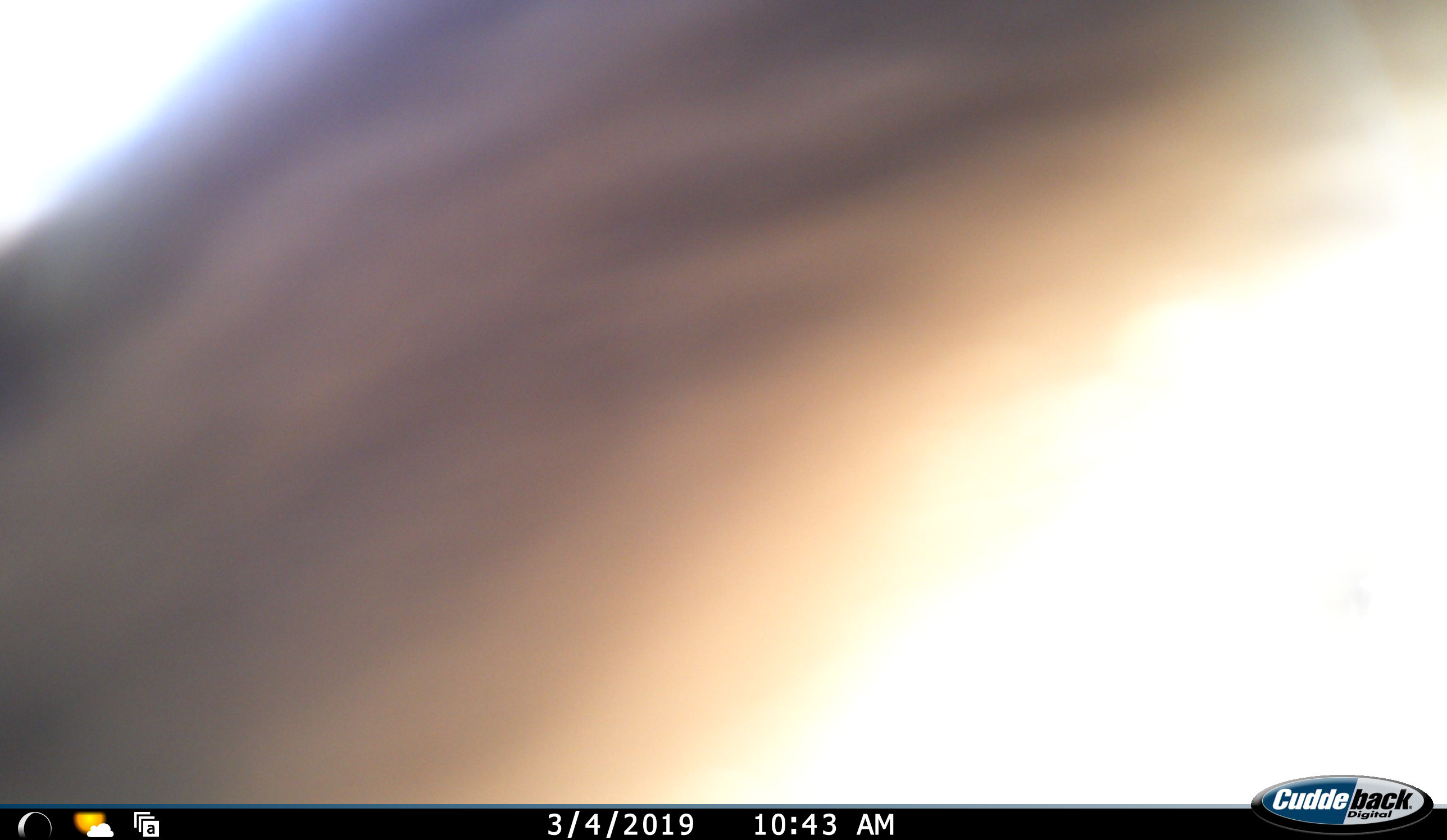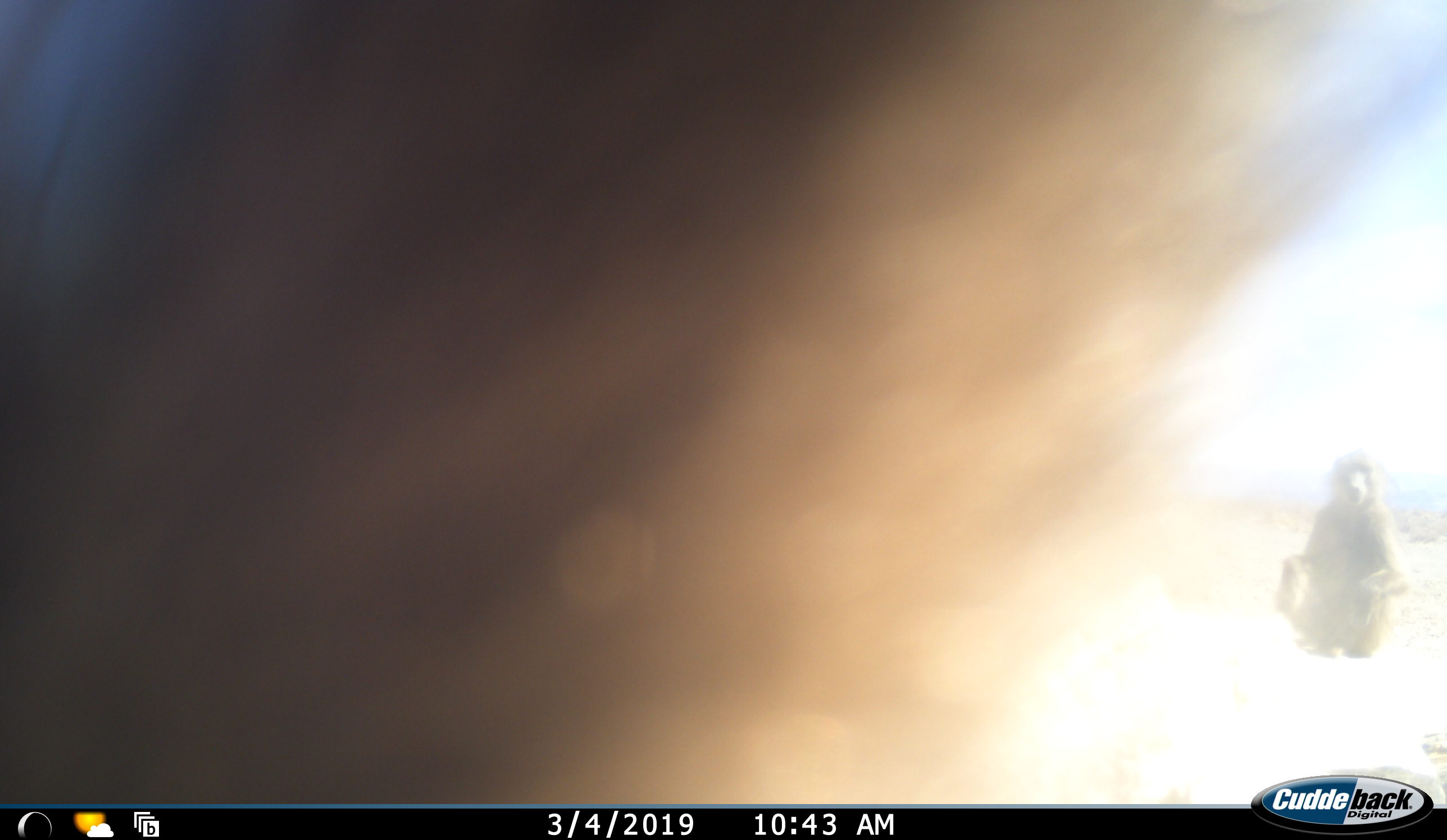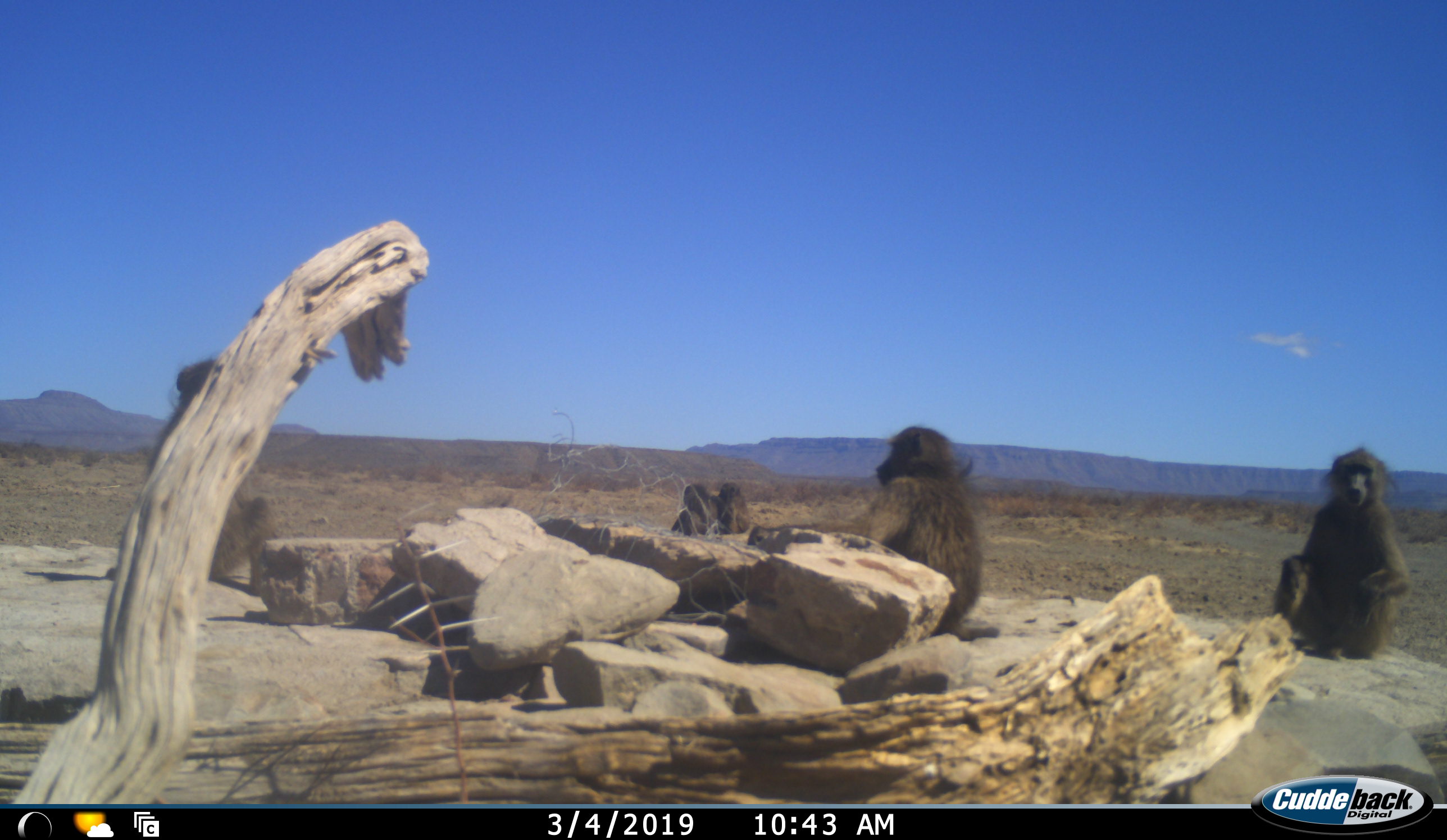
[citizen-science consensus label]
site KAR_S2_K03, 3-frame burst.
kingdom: Animalia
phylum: Chordata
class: Mammalia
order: Primates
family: Cercopithecidae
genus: Papio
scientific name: Papio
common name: baboon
Baboon (Papio), count 6. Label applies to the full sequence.